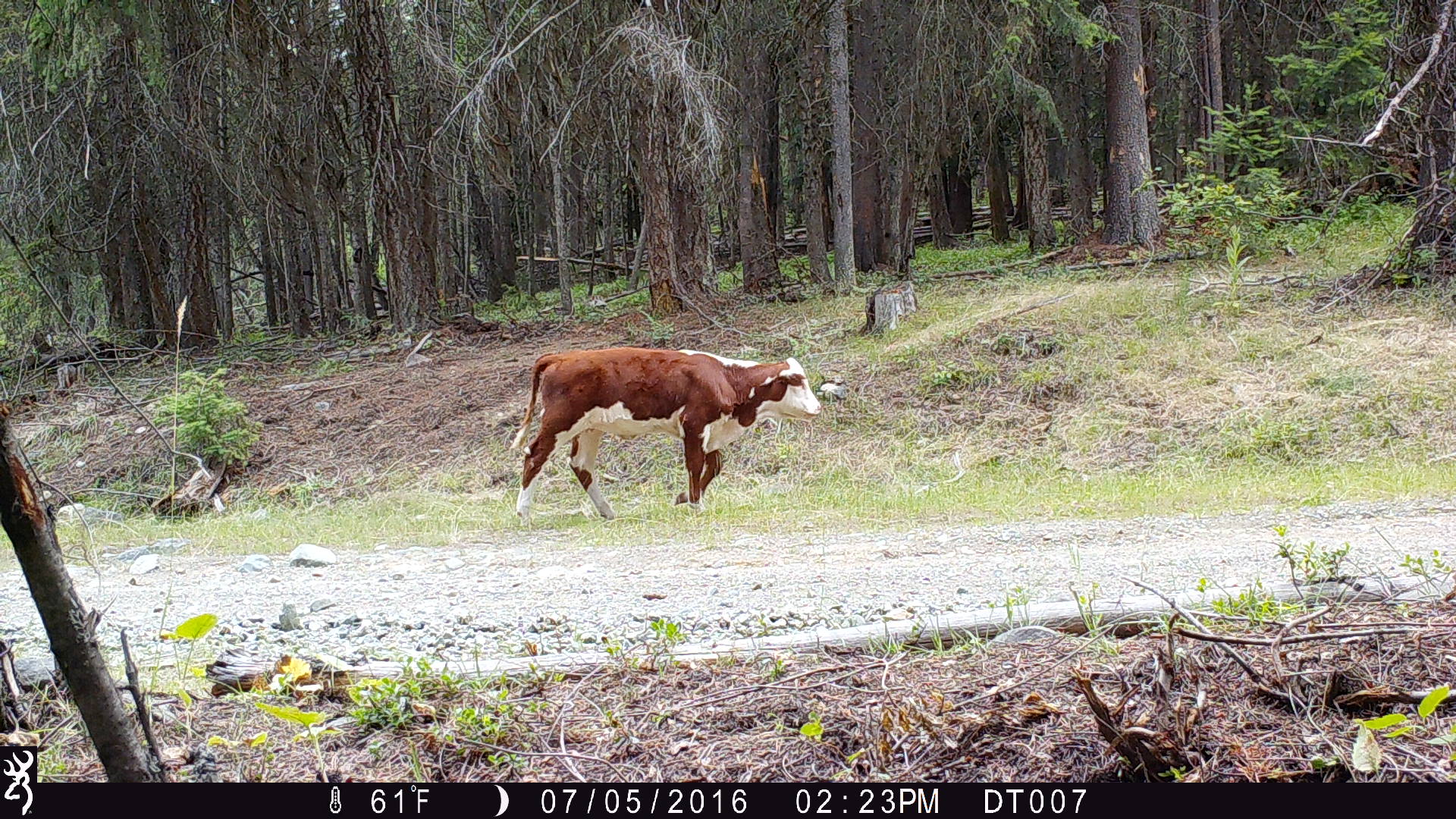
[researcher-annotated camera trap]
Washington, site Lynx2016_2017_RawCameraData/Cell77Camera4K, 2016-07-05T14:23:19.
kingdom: Animalia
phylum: Chordata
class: Mammalia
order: Artiodactyla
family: Bovidae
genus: Bos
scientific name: Bos taurus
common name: domestic cattle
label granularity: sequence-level